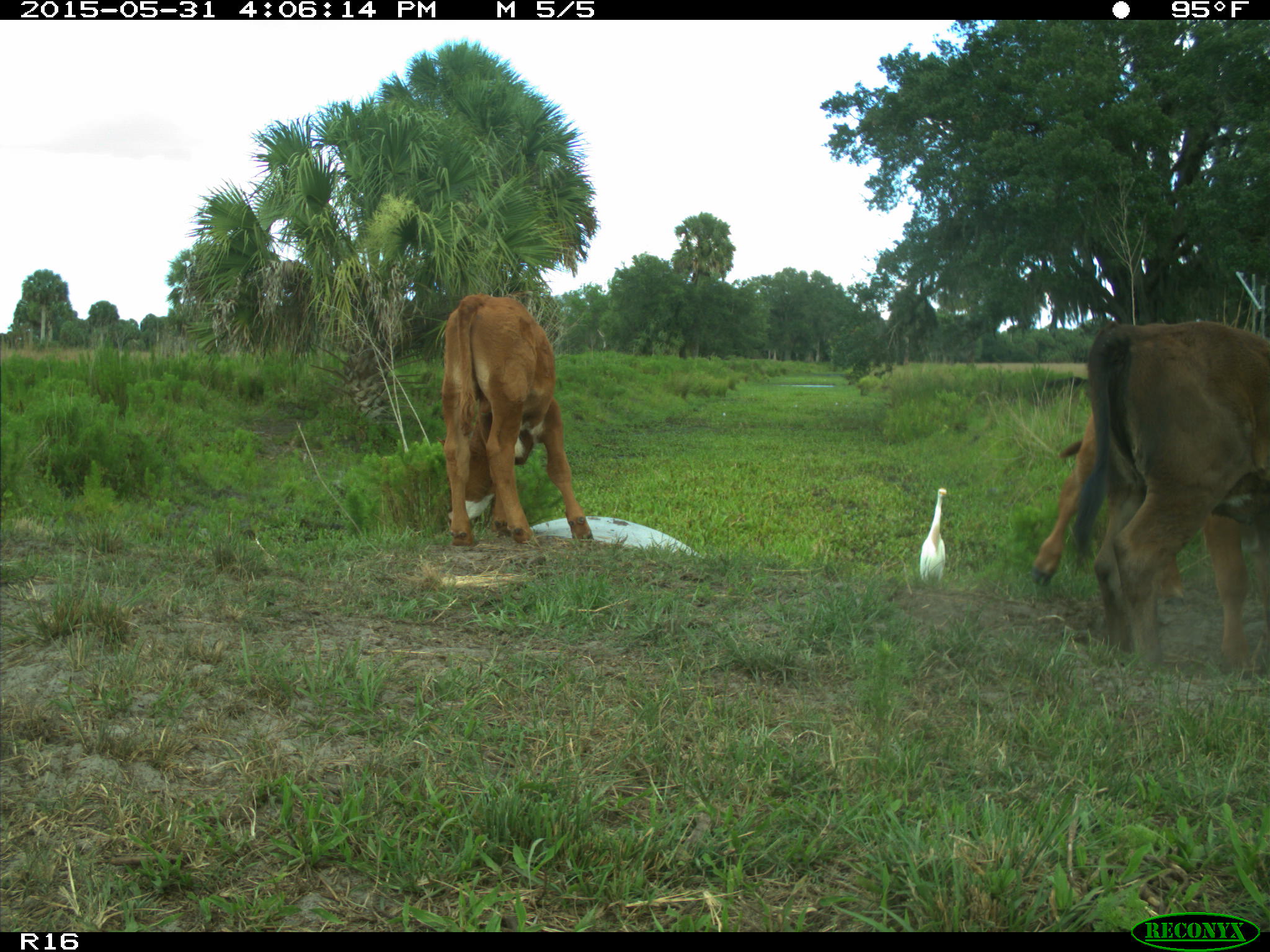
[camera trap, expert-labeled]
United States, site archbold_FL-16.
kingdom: Animalia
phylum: Chordata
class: Mammalia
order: Artiodactyla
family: Bovidae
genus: Bos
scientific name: Bos taurus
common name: domestic cow